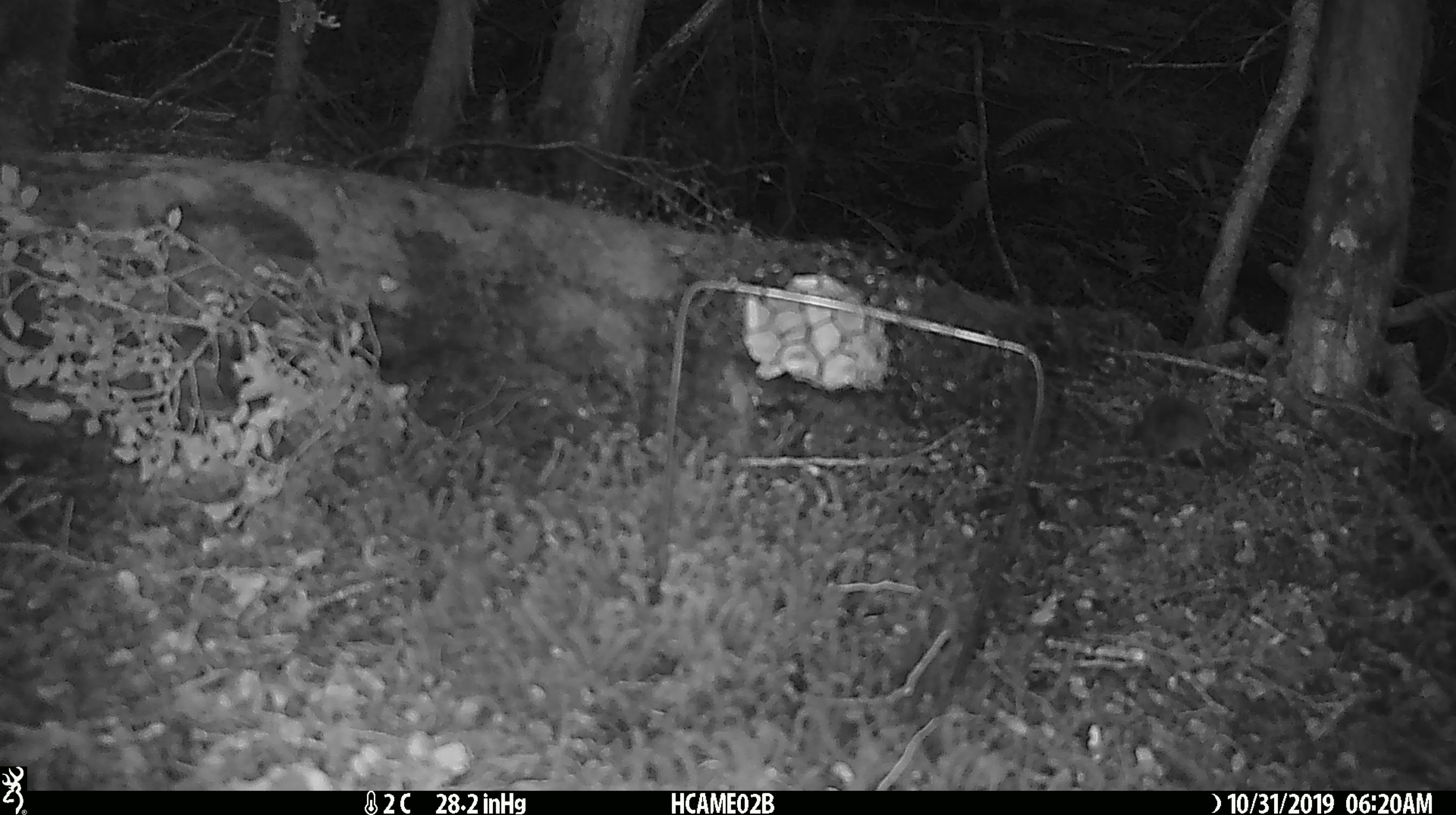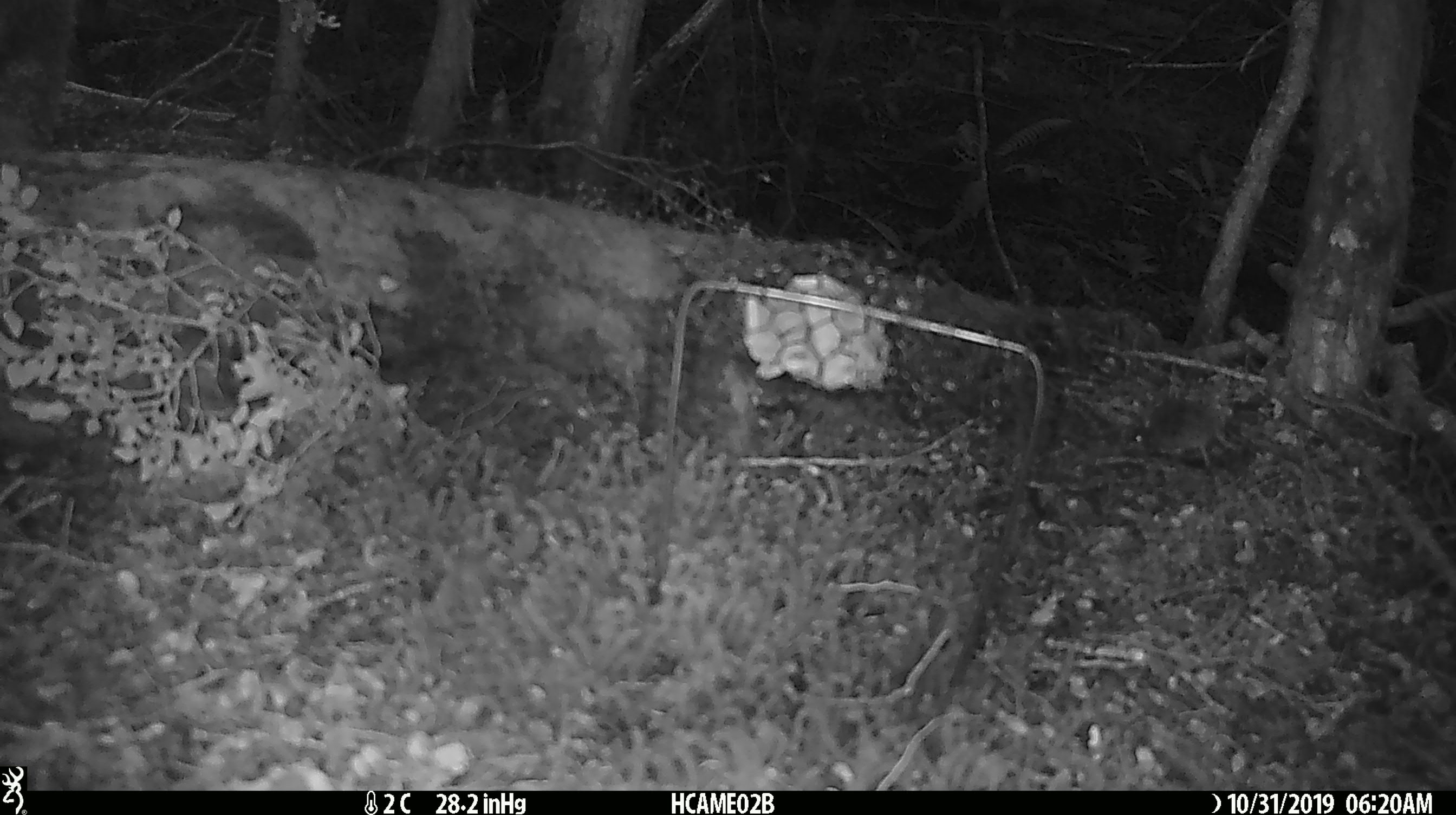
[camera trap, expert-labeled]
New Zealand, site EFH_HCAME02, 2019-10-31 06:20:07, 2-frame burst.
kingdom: Animalia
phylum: Chordata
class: Mammalia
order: Rodentia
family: Muridae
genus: Mus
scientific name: Mus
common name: mouse